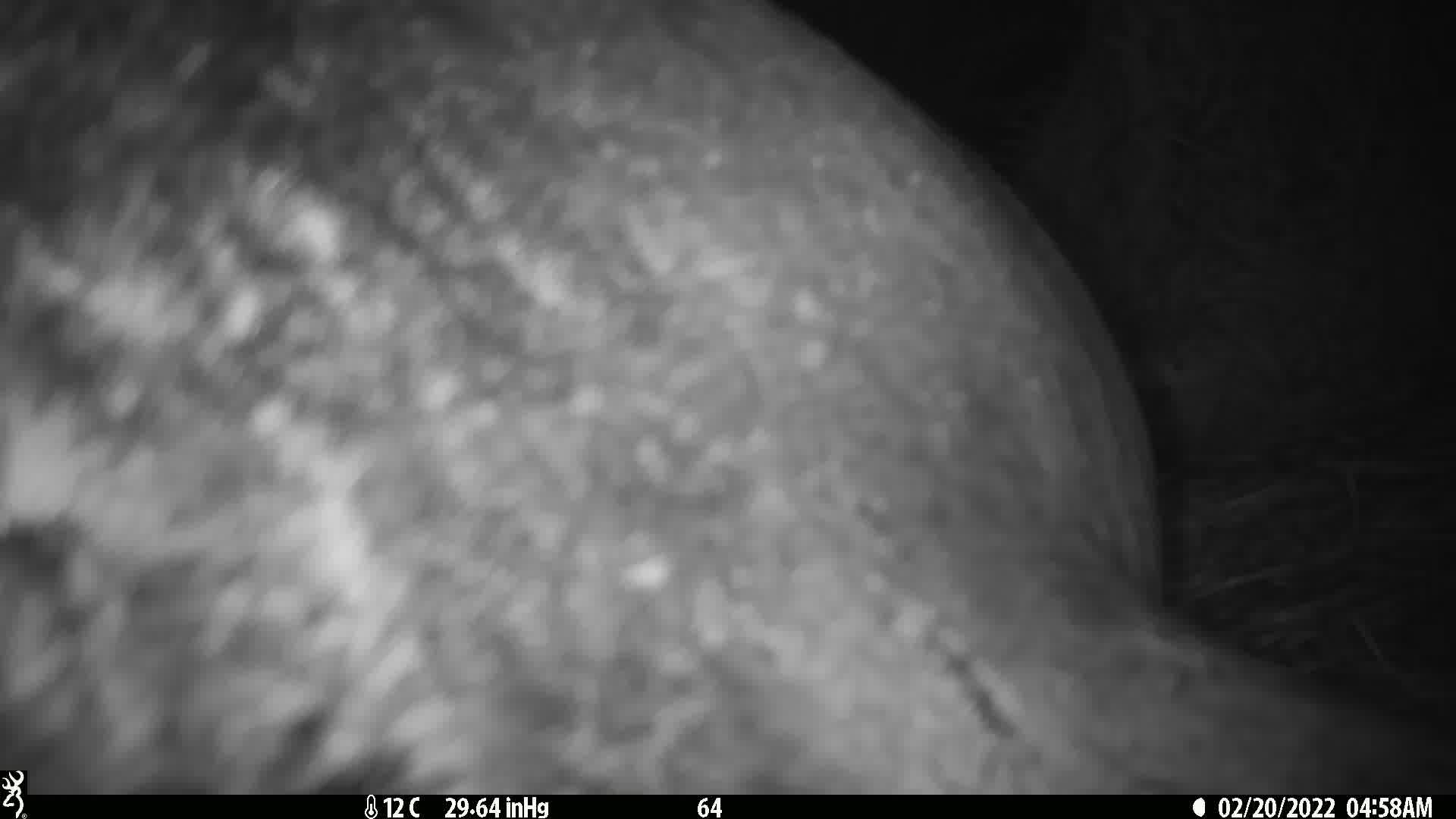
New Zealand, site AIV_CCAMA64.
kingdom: Animalia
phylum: Chordata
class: Mammalia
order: Carnivora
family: Otariidae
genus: Phocarctos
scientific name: Phocarctos hookeri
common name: new zealand sea lion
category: sealion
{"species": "sealion (new zealand sea lion) (Phocarctos hookeri)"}